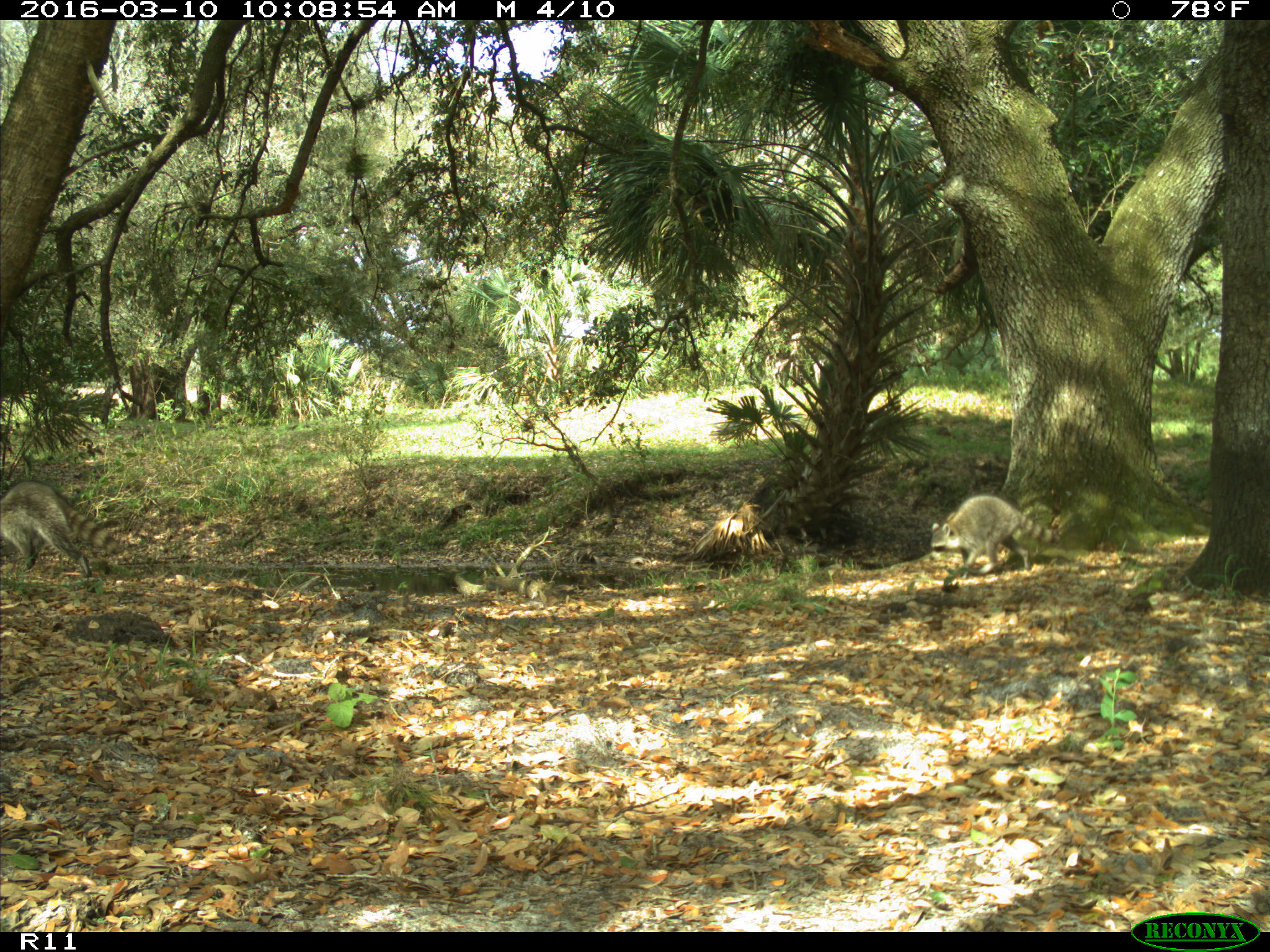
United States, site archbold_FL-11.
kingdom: Animalia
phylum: Chordata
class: Mammalia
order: Carnivora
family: Procyonidae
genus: Procyon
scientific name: Procyon lotor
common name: common raccoon